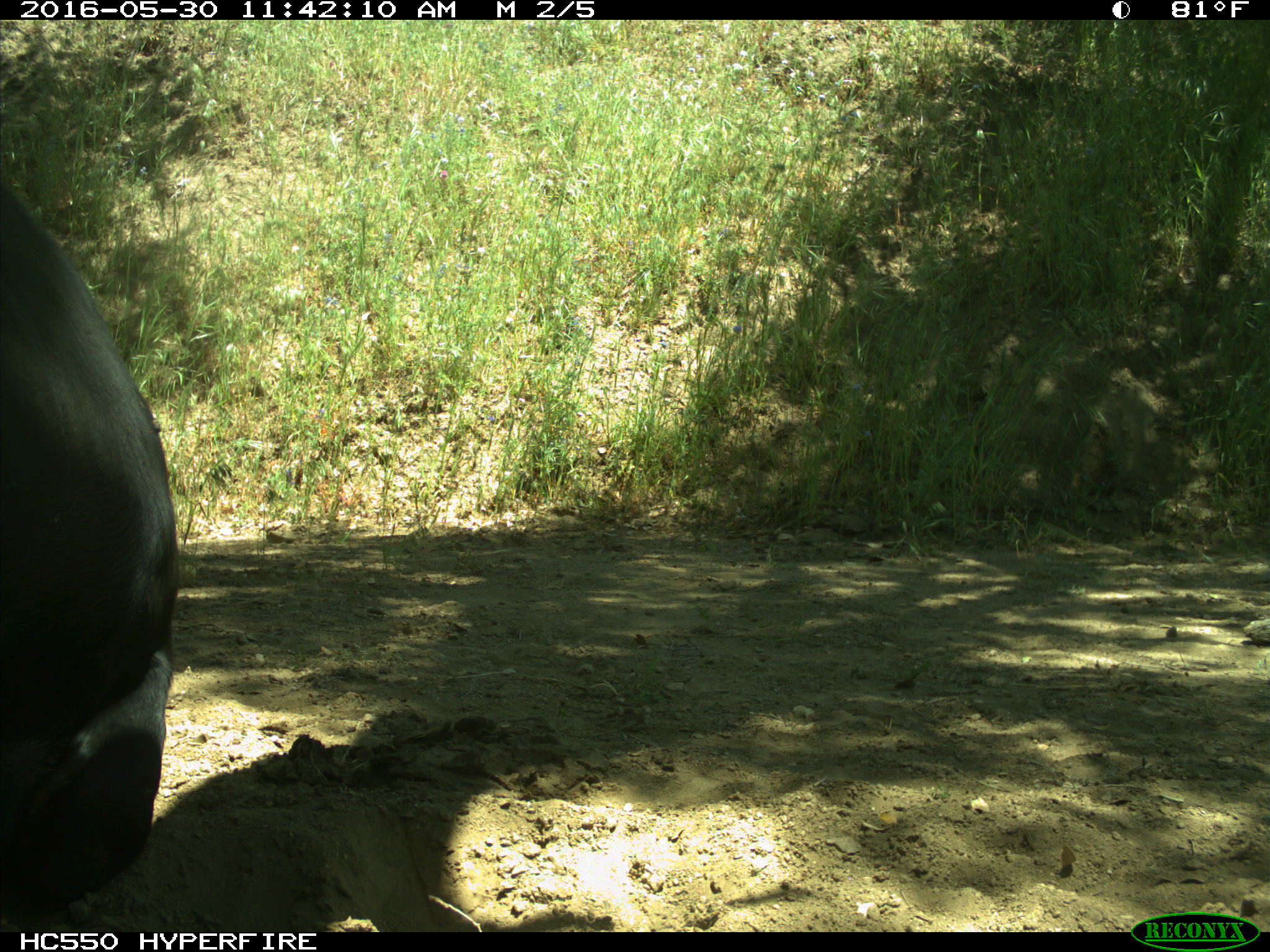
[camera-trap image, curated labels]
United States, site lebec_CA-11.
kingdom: Animalia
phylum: Chordata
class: Mammalia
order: Artiodactyla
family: Bovidae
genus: Bos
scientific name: Bos taurus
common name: domestic cow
Bos taurus (domestic cow).